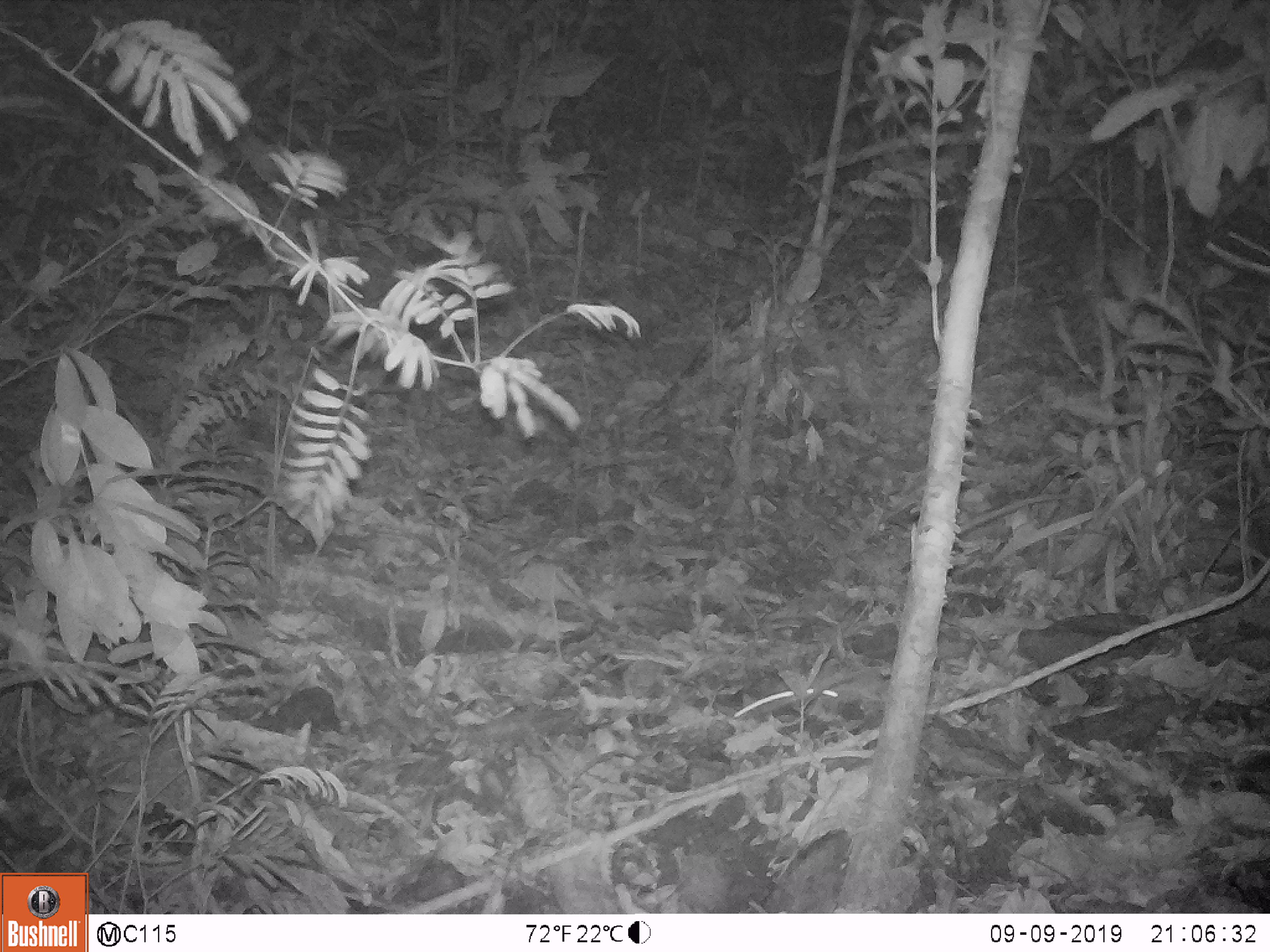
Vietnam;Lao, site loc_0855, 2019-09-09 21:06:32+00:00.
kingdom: Animalia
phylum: Chordata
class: Mammalia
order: Rodentia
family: Muridae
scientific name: Muridae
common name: old-world mice and rats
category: unidentified murid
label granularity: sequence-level